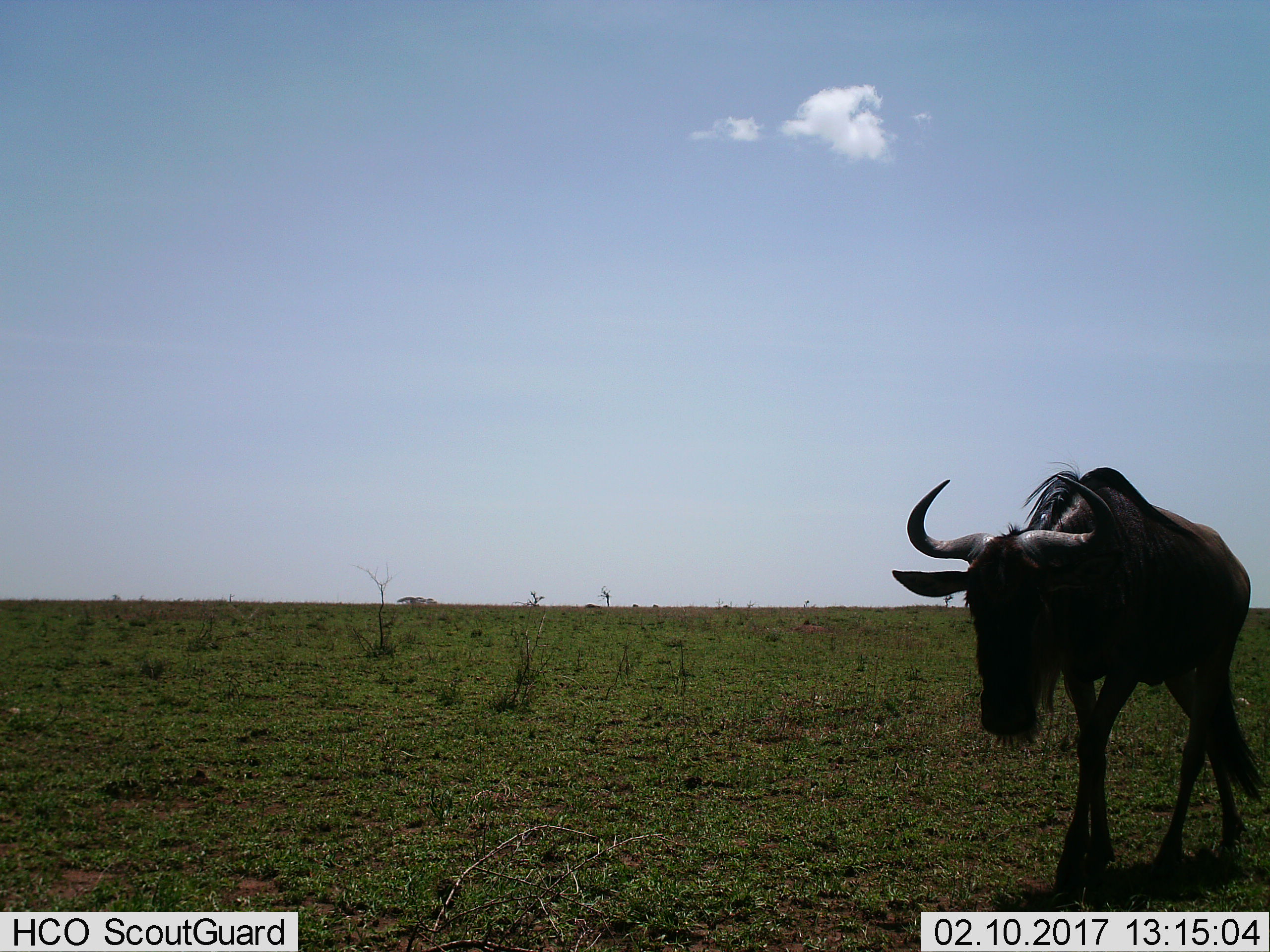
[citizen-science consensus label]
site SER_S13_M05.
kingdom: Animalia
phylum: Chordata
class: Mammalia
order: Artiodactyla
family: Bovidae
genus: Connochaetes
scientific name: Connochaetes taurinus taurinus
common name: blue wildebeest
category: wildebeestblue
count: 1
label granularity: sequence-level